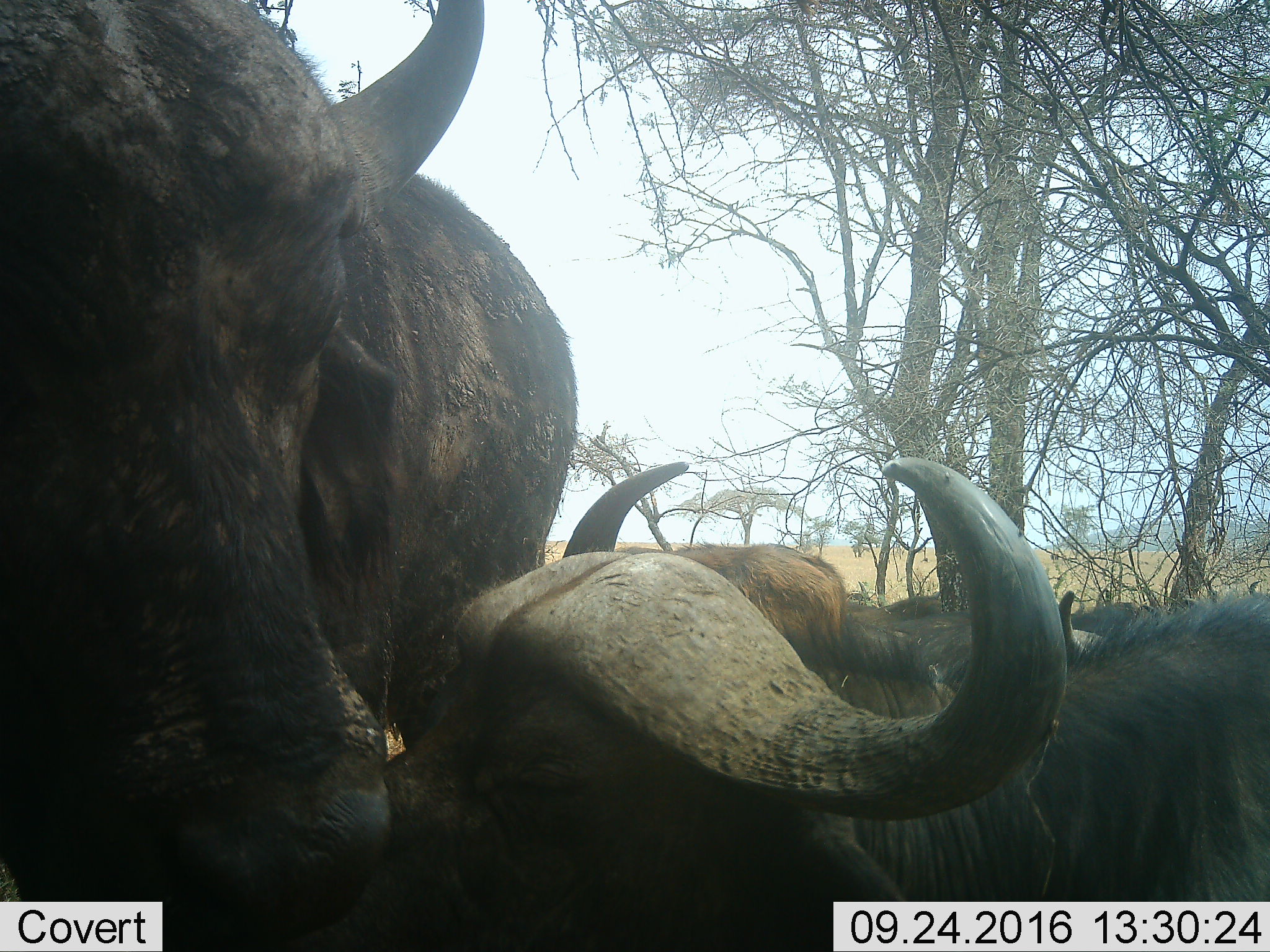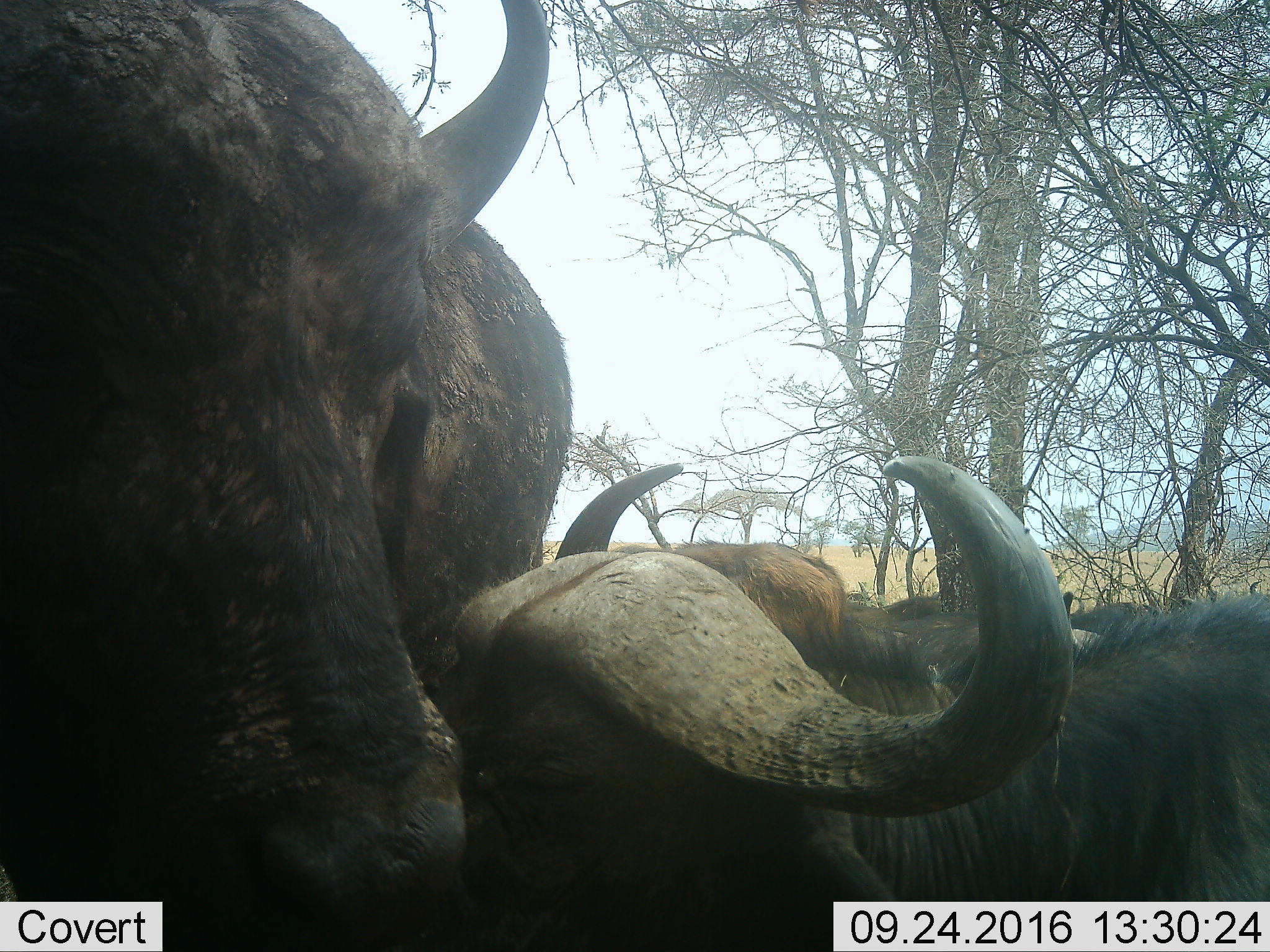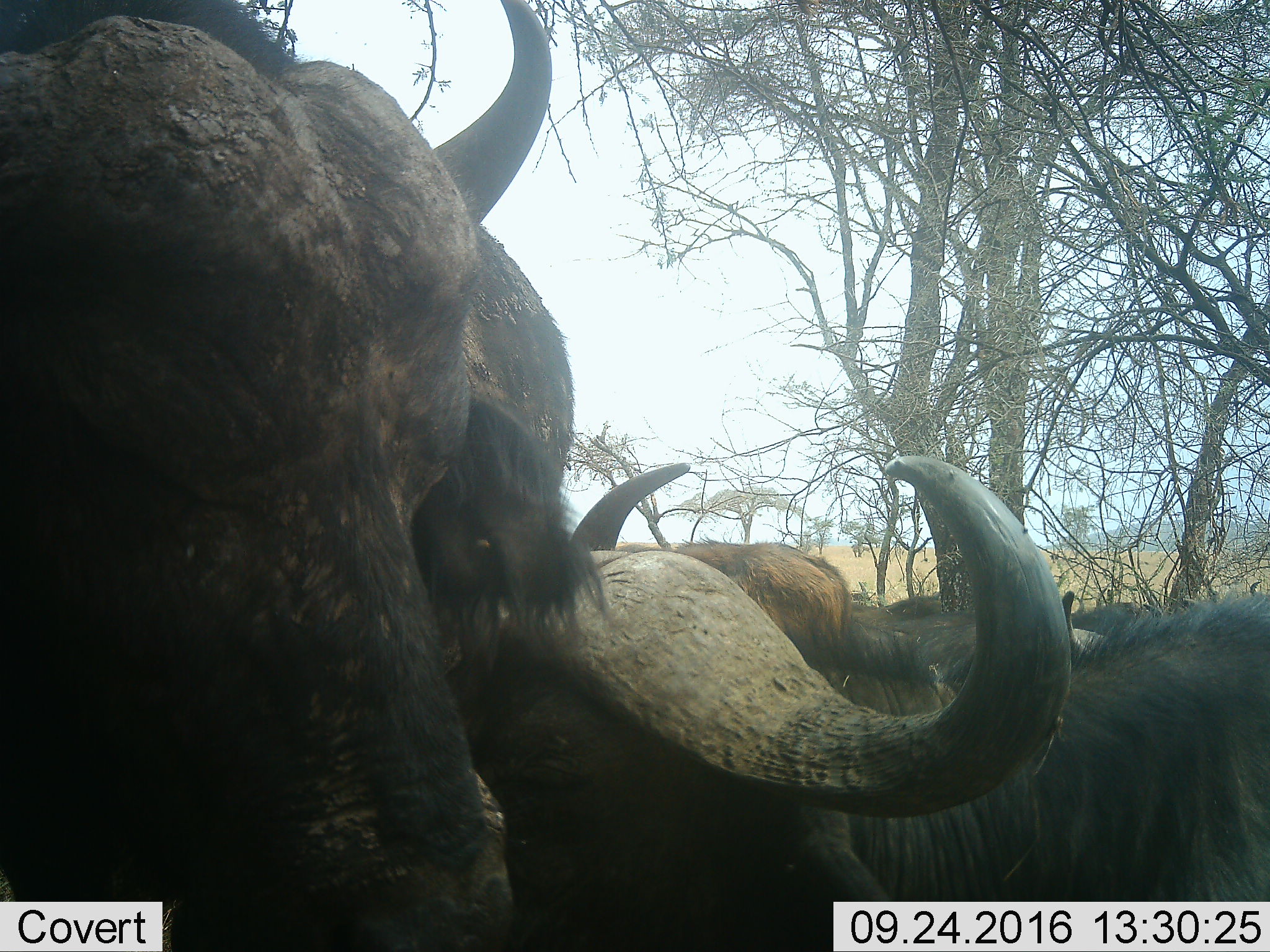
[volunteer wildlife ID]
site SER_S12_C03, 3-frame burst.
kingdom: Animalia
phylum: Chordata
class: Mammalia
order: Artiodactyla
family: Bovidae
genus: Syncerus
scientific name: Syncerus caffer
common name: african buffalo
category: buffalo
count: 4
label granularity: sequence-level